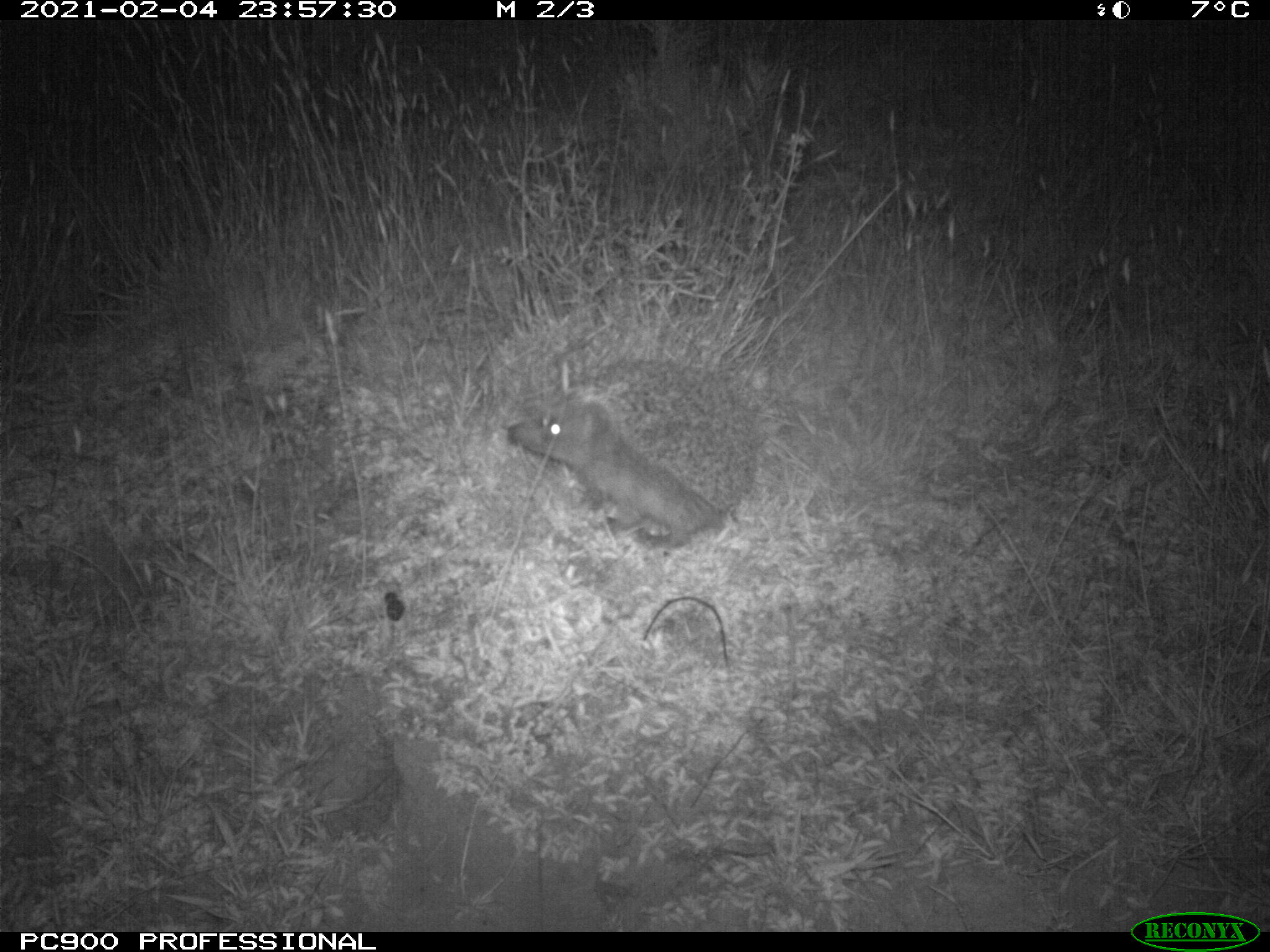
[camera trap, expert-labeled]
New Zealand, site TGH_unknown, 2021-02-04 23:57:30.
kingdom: Animalia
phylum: Chordata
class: Mammalia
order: Eulipotyphla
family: Erinaceidae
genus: Erinaceus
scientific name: Erinaceus europaeus europaeus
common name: european hedgehog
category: hedgehog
Hedgehog (european hedgehog) (Erinaceus europaeus europaeus).